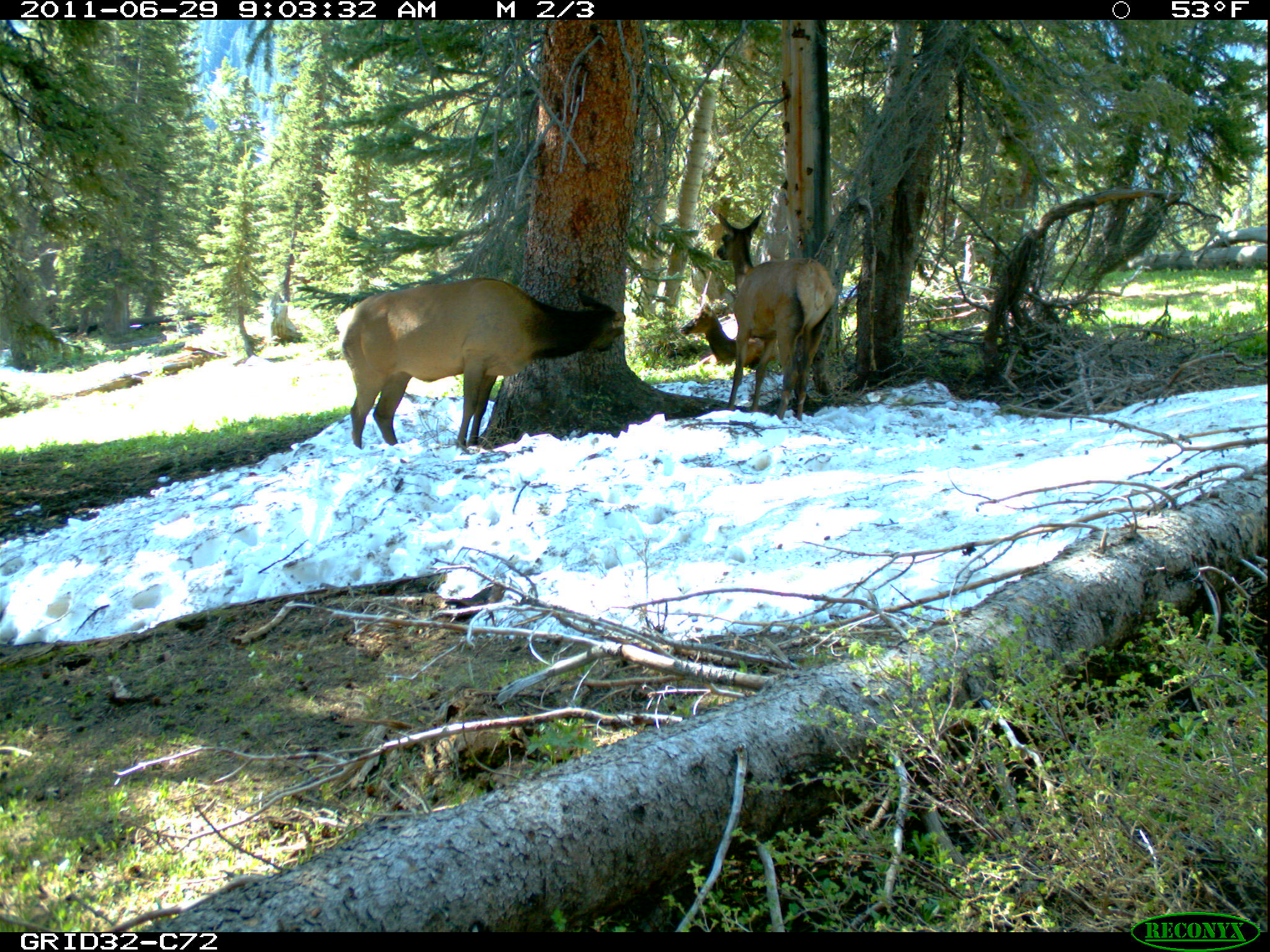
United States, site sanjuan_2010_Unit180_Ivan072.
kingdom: Animalia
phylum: Chordata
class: Mammalia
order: Artiodactyla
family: Cervidae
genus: Cervus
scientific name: Cervus elaphus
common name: red deer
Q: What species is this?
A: Cervus elaphus (red deer).